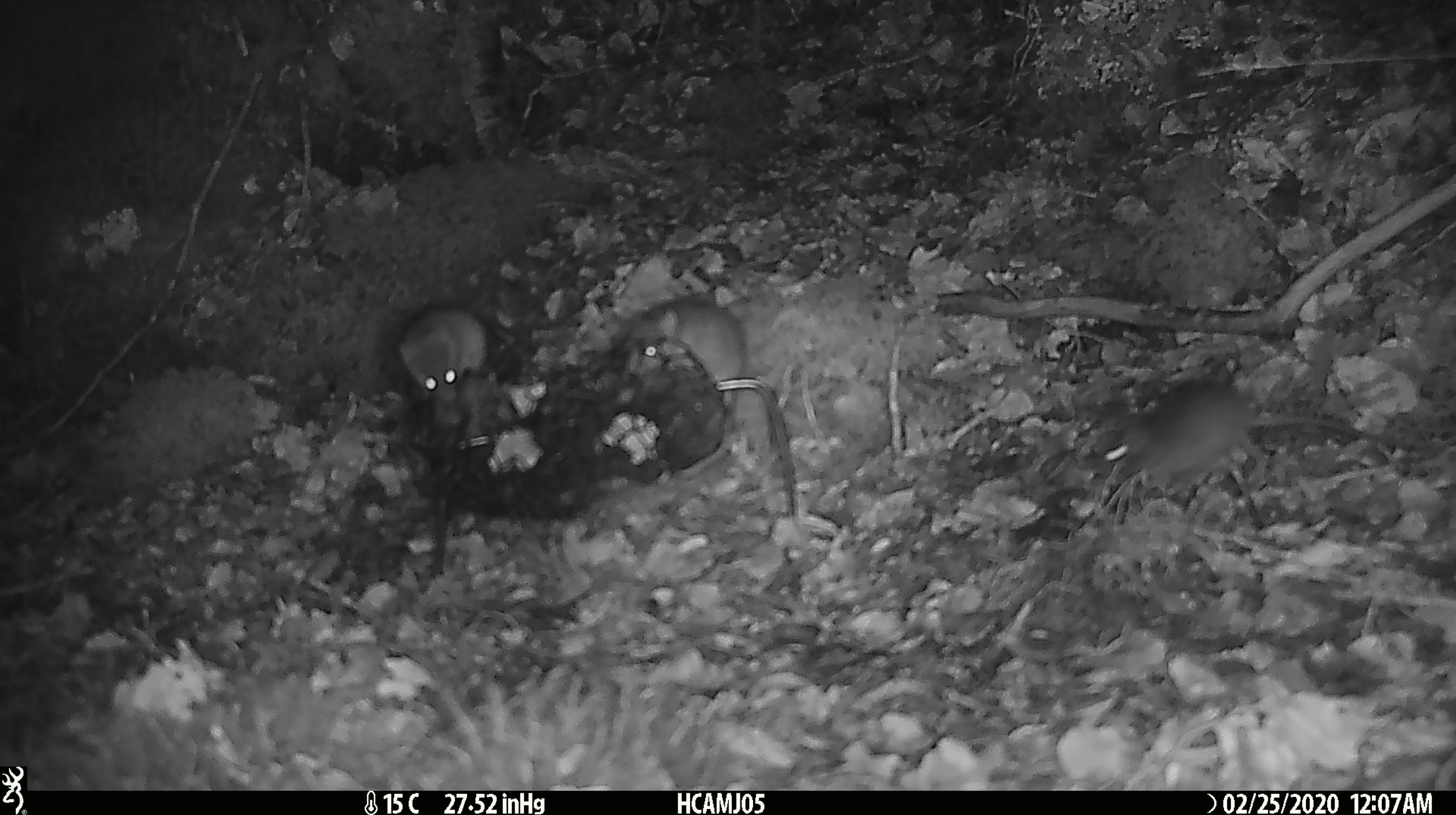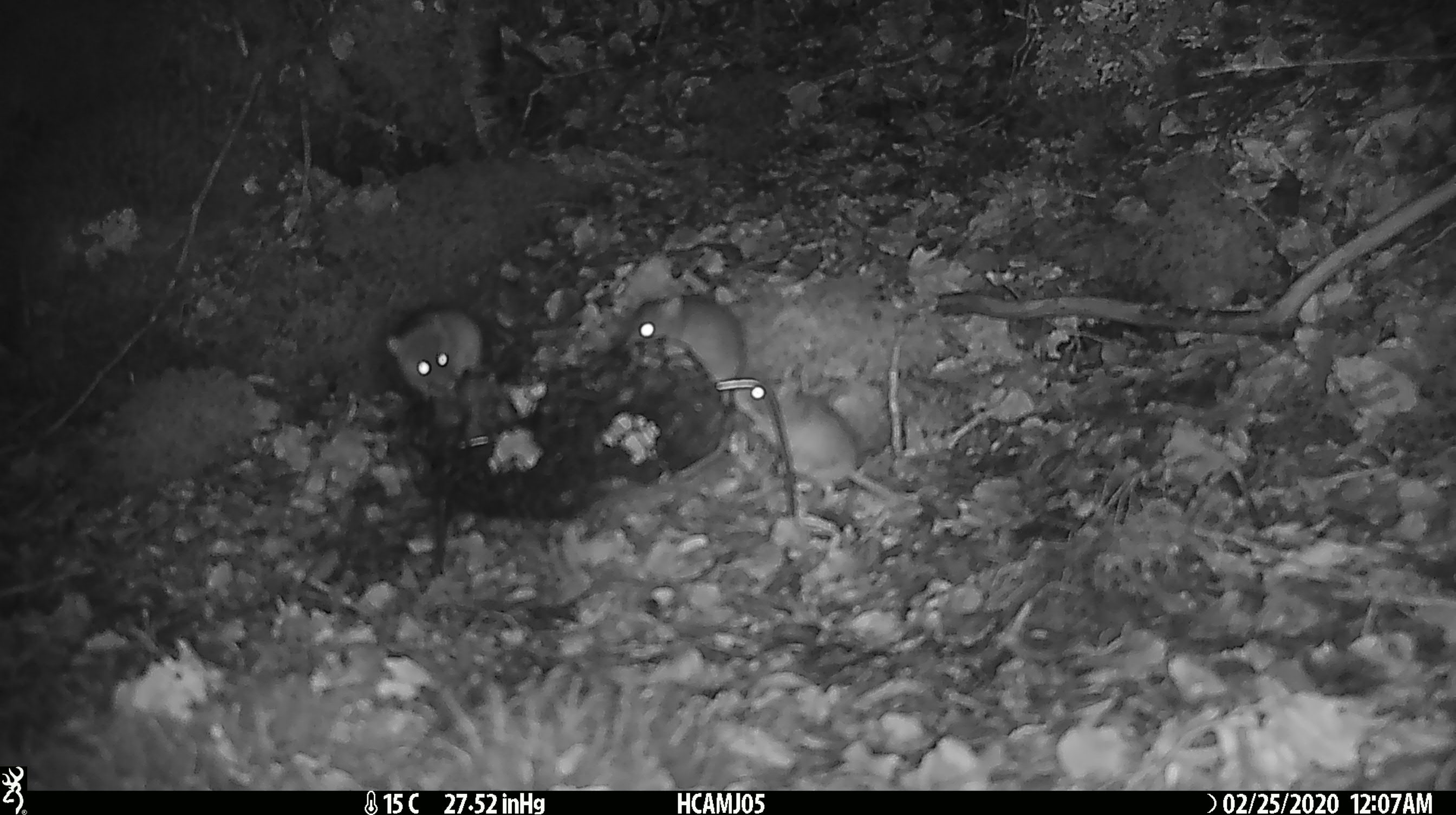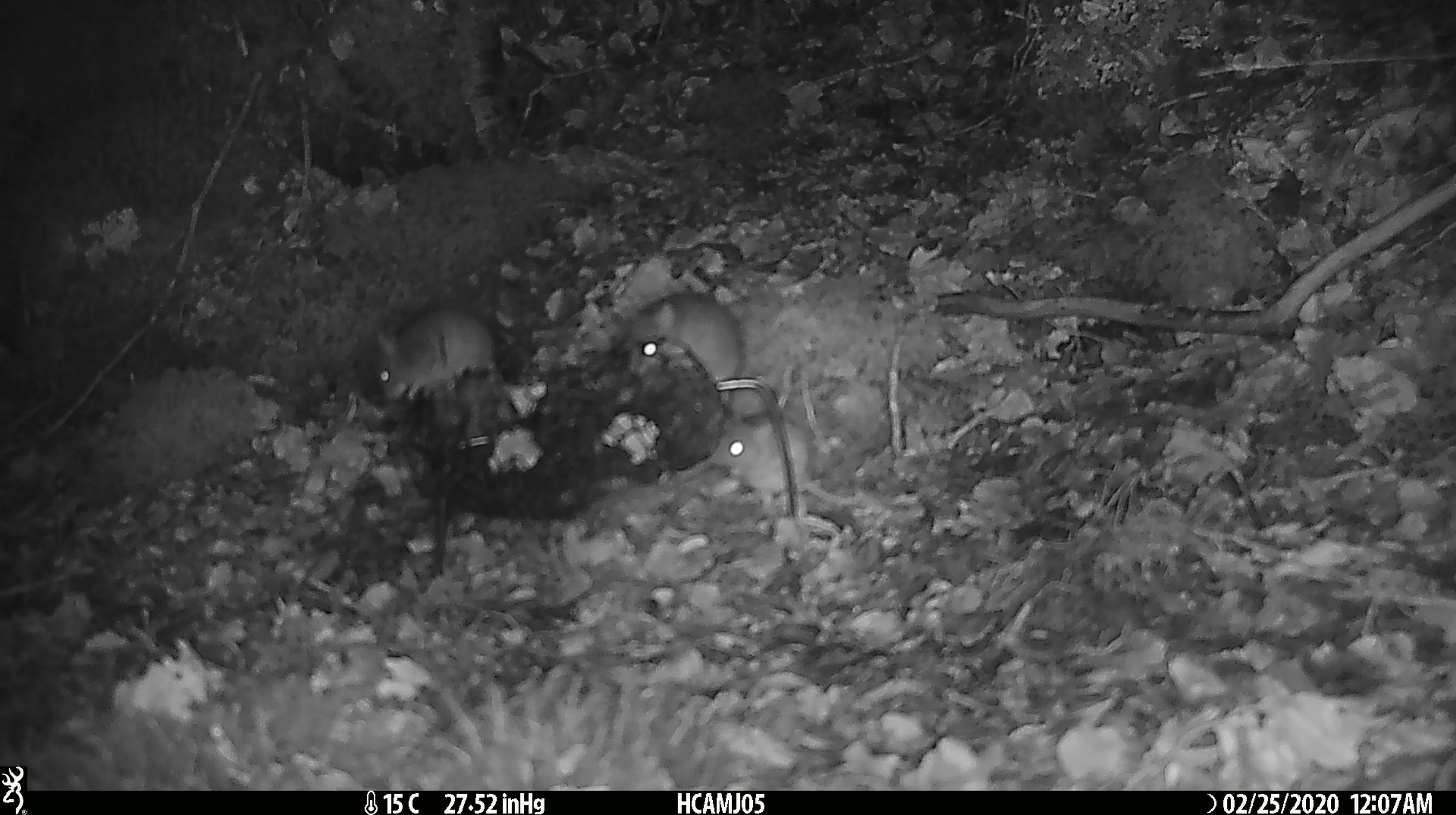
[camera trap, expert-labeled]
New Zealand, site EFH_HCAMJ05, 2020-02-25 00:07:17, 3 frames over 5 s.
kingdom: Animalia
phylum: Chordata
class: Mammalia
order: Rodentia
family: Muridae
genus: Mus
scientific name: Mus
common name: mouse